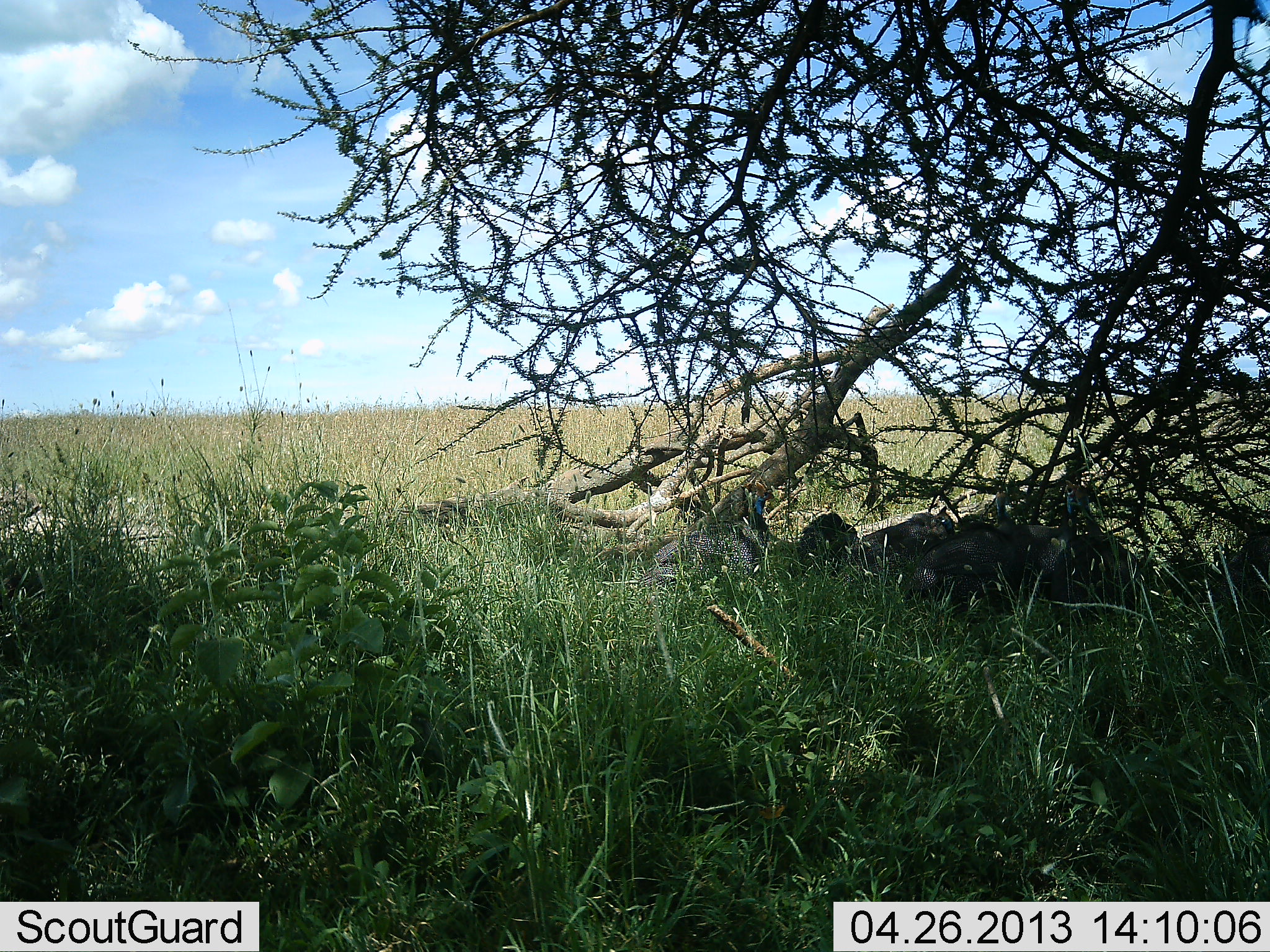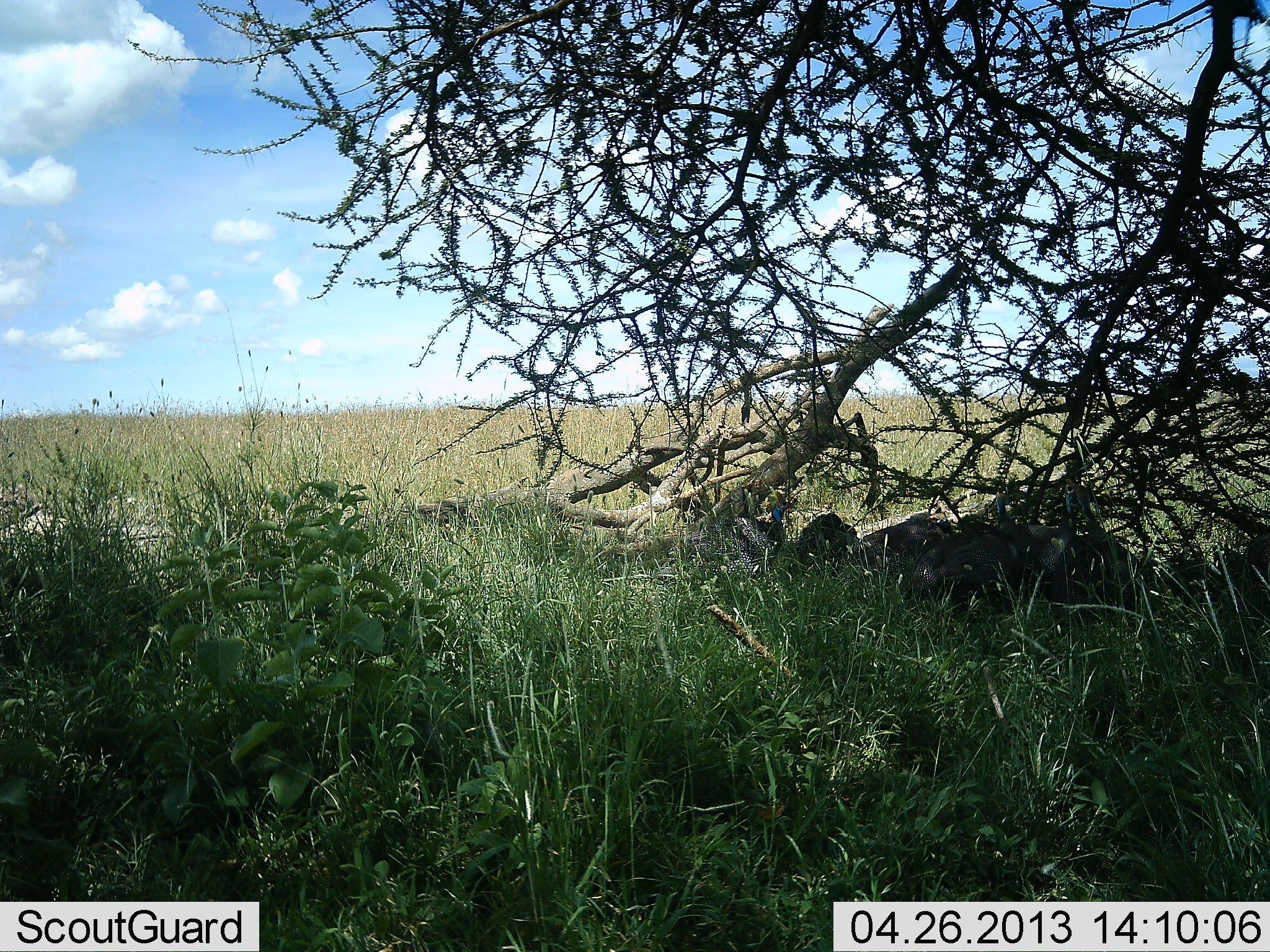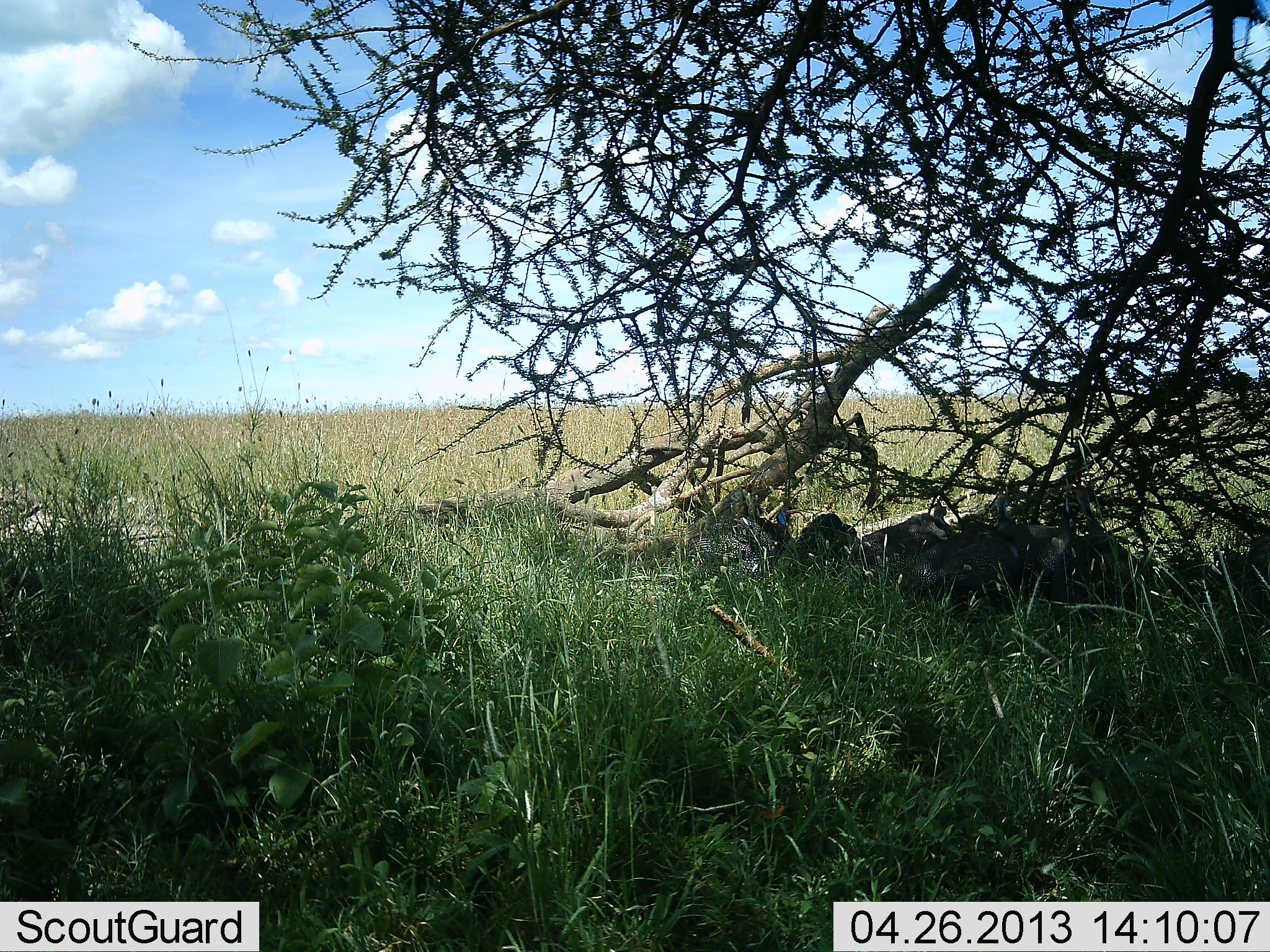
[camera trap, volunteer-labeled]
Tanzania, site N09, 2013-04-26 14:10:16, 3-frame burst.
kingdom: Animalia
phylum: Chordata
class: Aves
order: Galliformes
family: Numididae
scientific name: Numididae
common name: guinea fowl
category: guineafowl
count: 5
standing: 43%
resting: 52%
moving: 26%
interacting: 0%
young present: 0%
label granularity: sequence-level